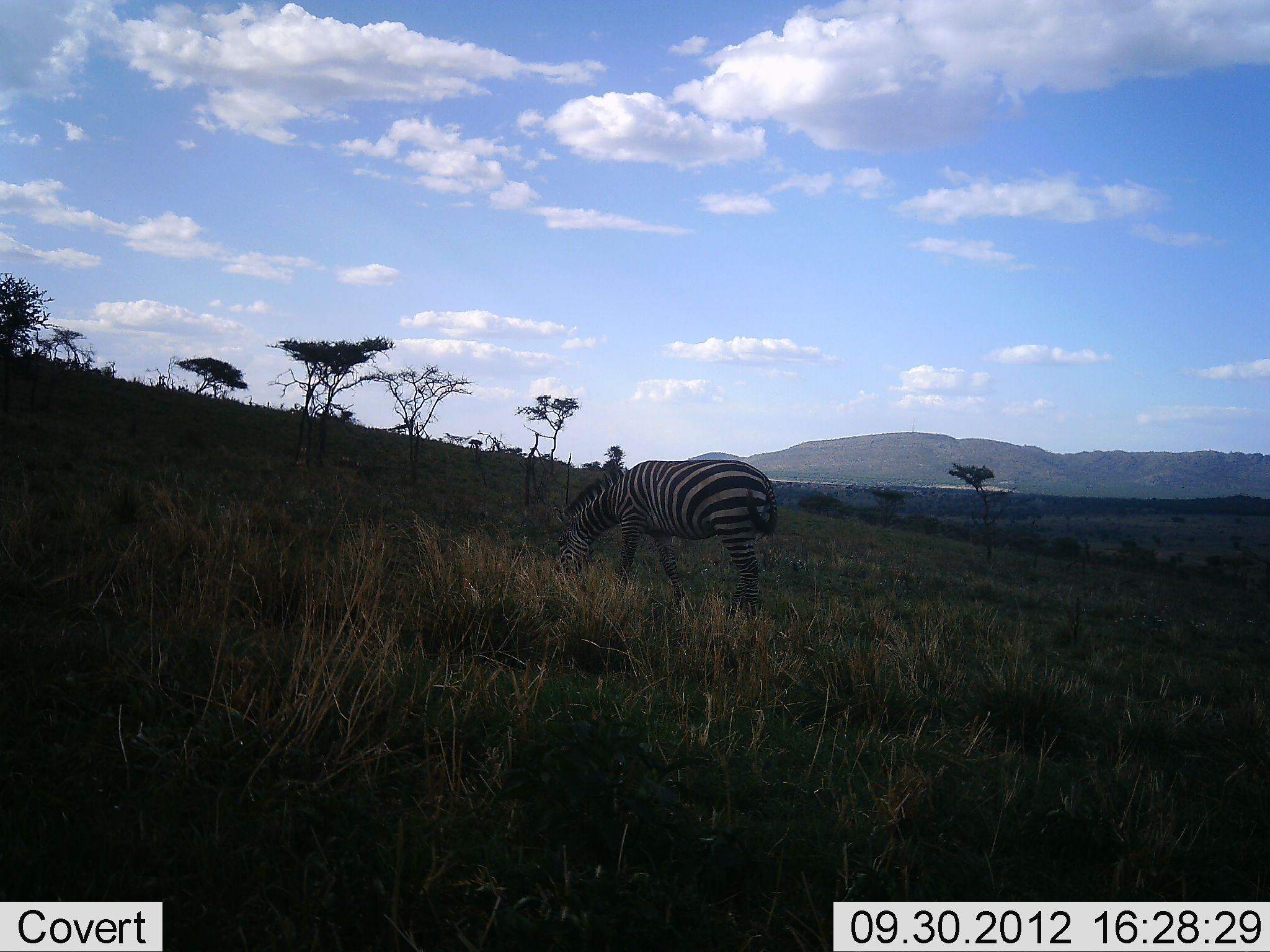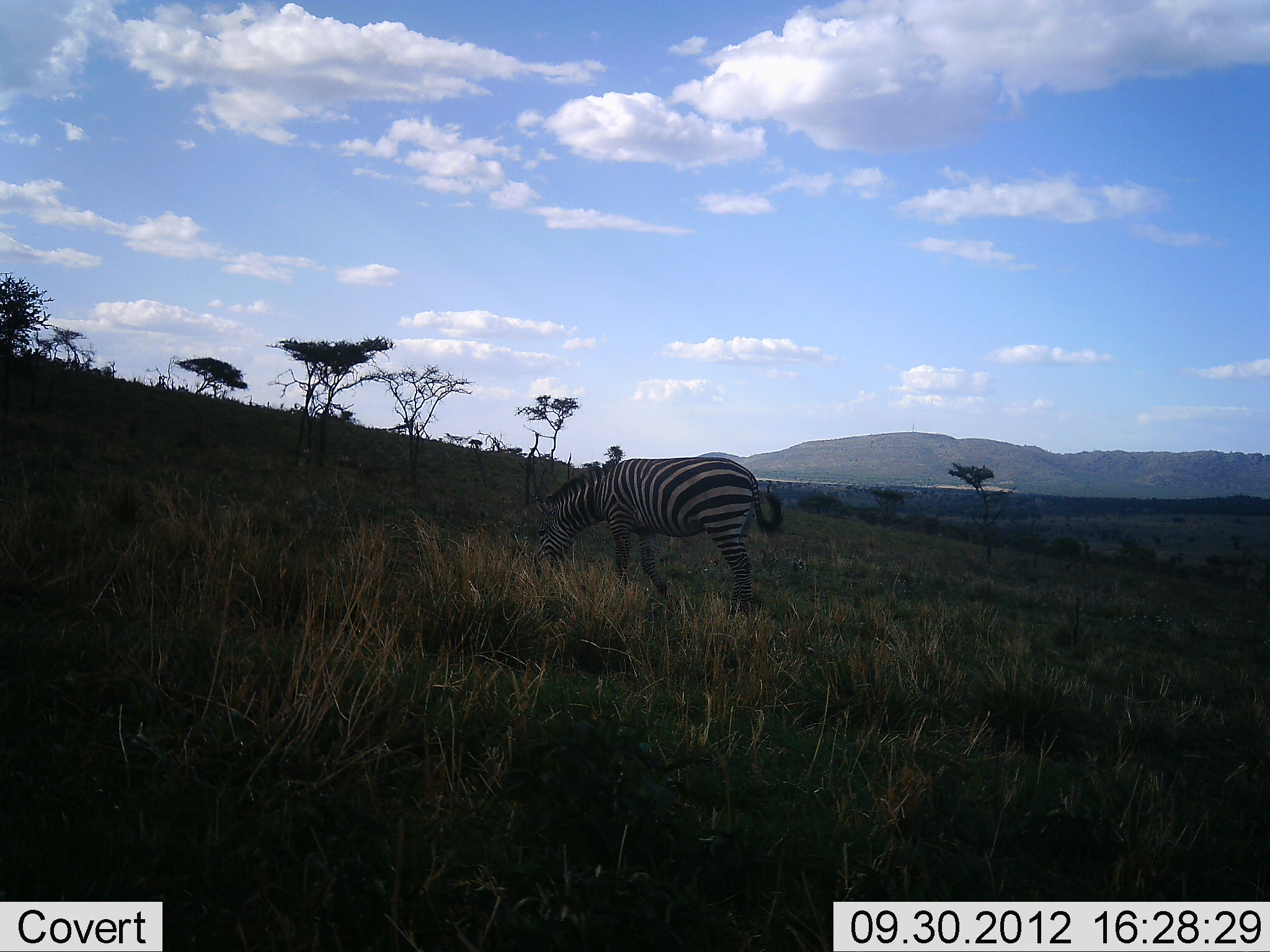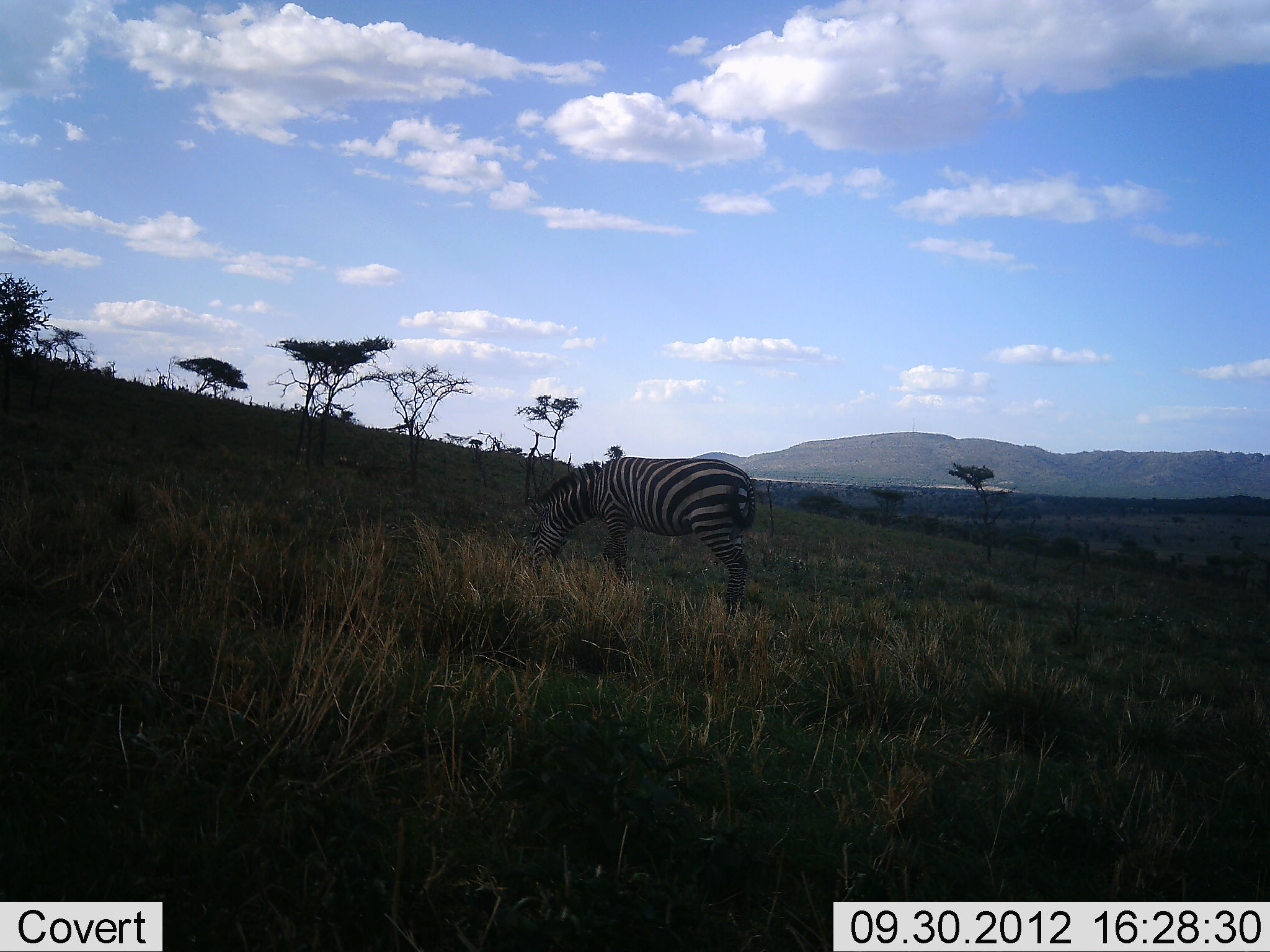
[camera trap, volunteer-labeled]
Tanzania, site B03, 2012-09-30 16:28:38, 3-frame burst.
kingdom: Animalia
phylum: Chordata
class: Mammalia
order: Perissodactyla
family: Equidae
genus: Equus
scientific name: Equus quagga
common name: plains zebra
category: zebra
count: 1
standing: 0%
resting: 0%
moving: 60%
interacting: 0%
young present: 0%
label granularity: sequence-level